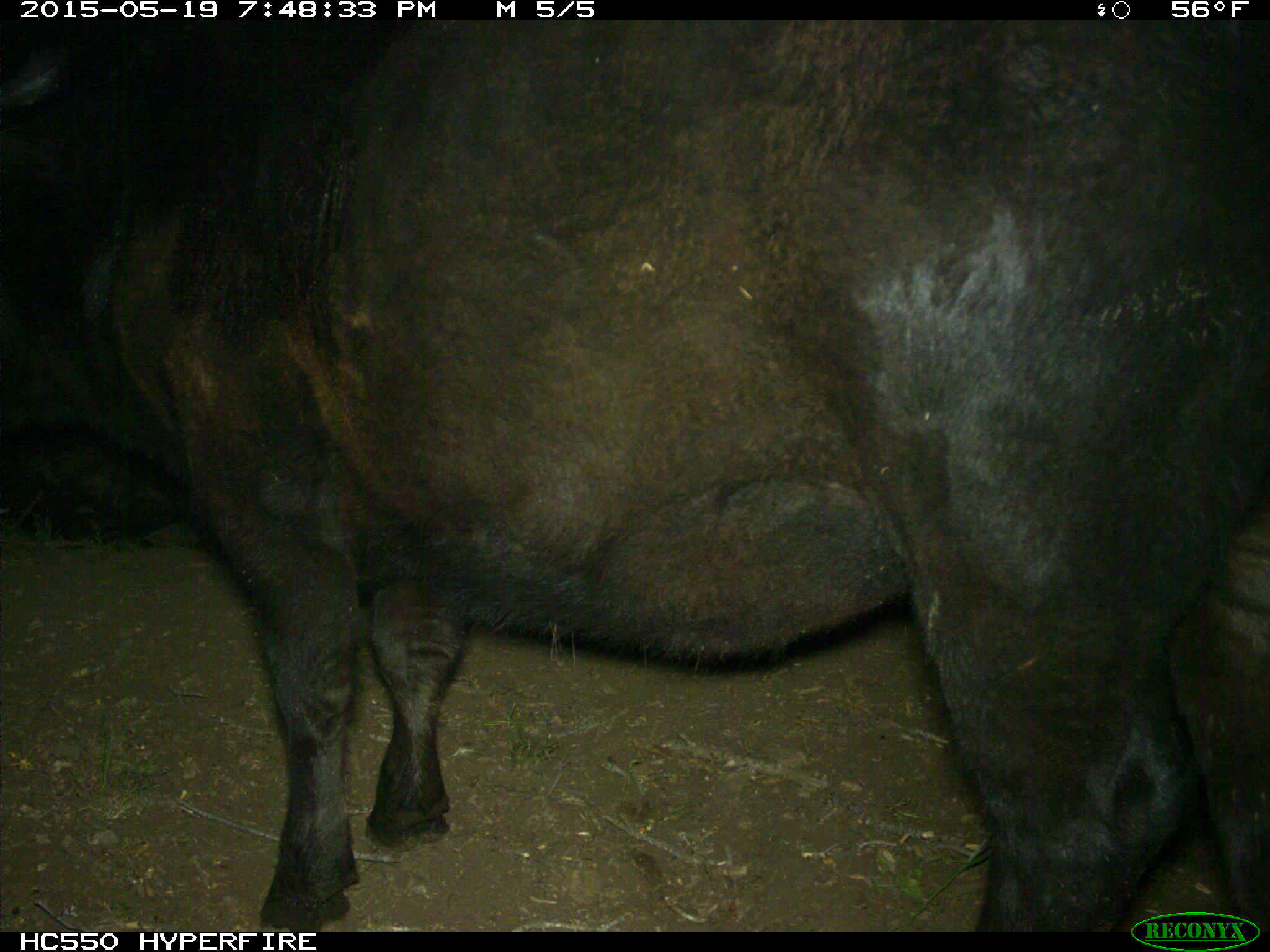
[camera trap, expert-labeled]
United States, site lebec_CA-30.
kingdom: Animalia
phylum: Chordata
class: Mammalia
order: Artiodactyla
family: Bovidae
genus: Bos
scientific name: Bos taurus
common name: domestic cow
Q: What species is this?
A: Bos taurus (domestic cow).